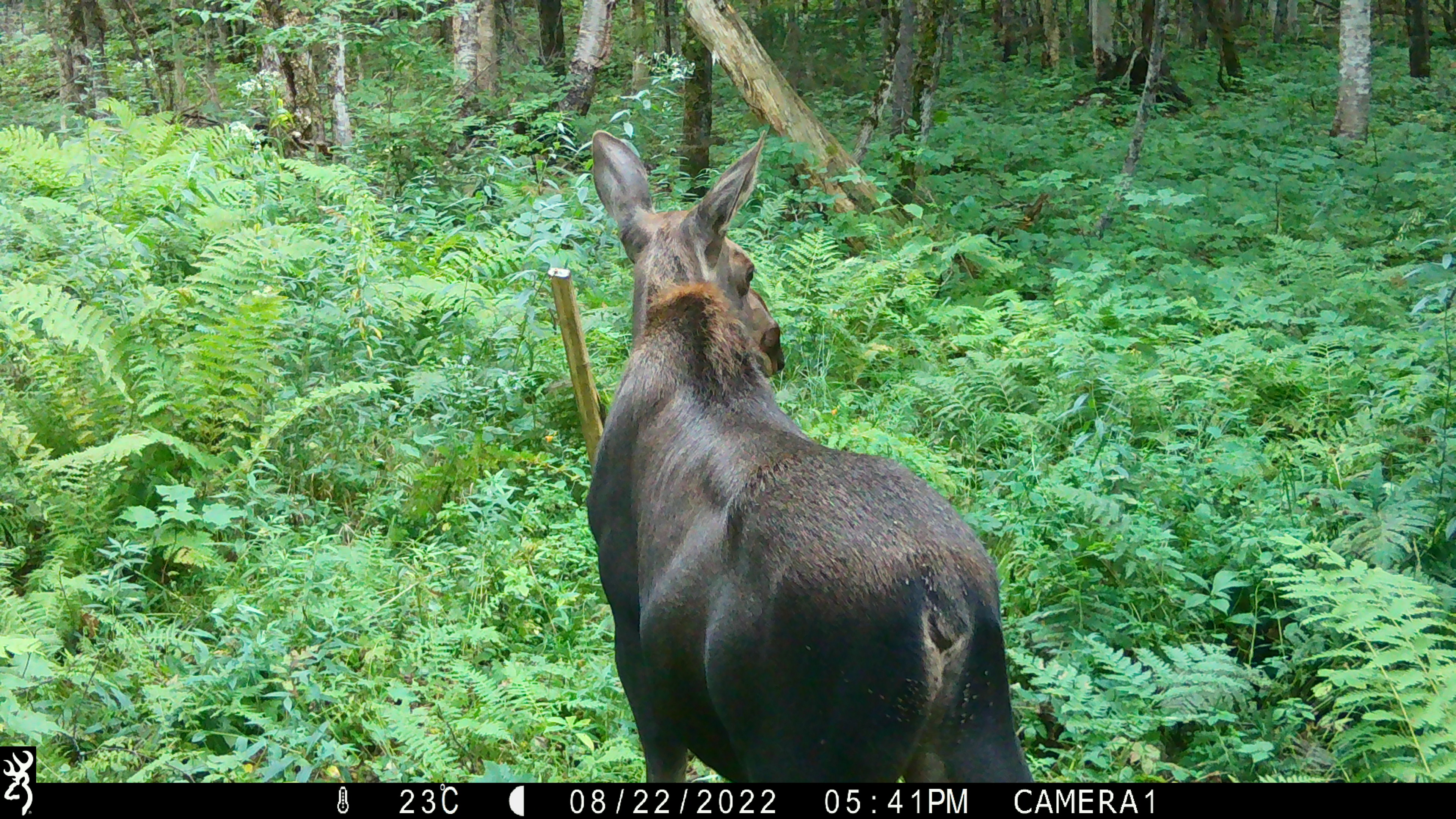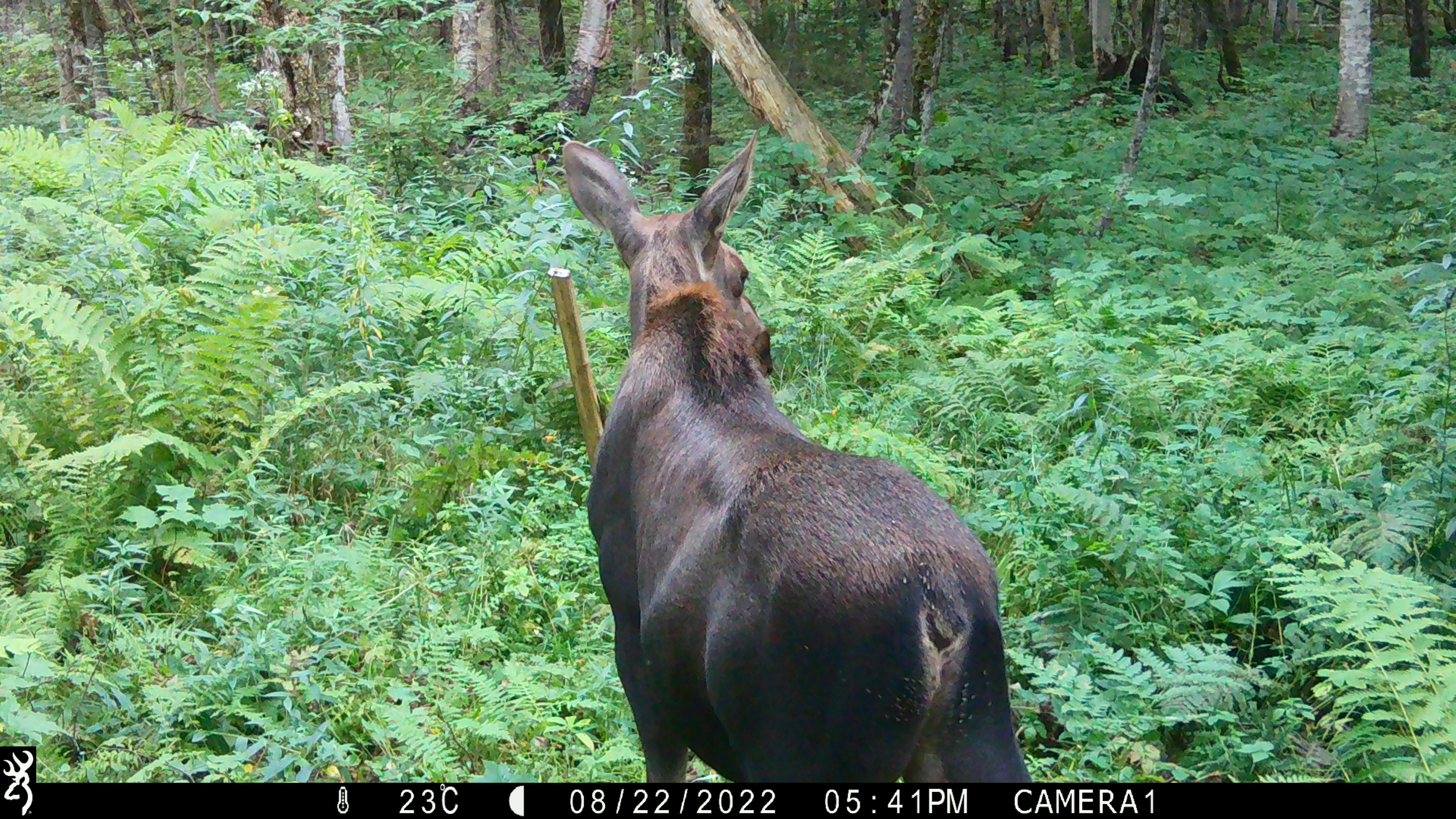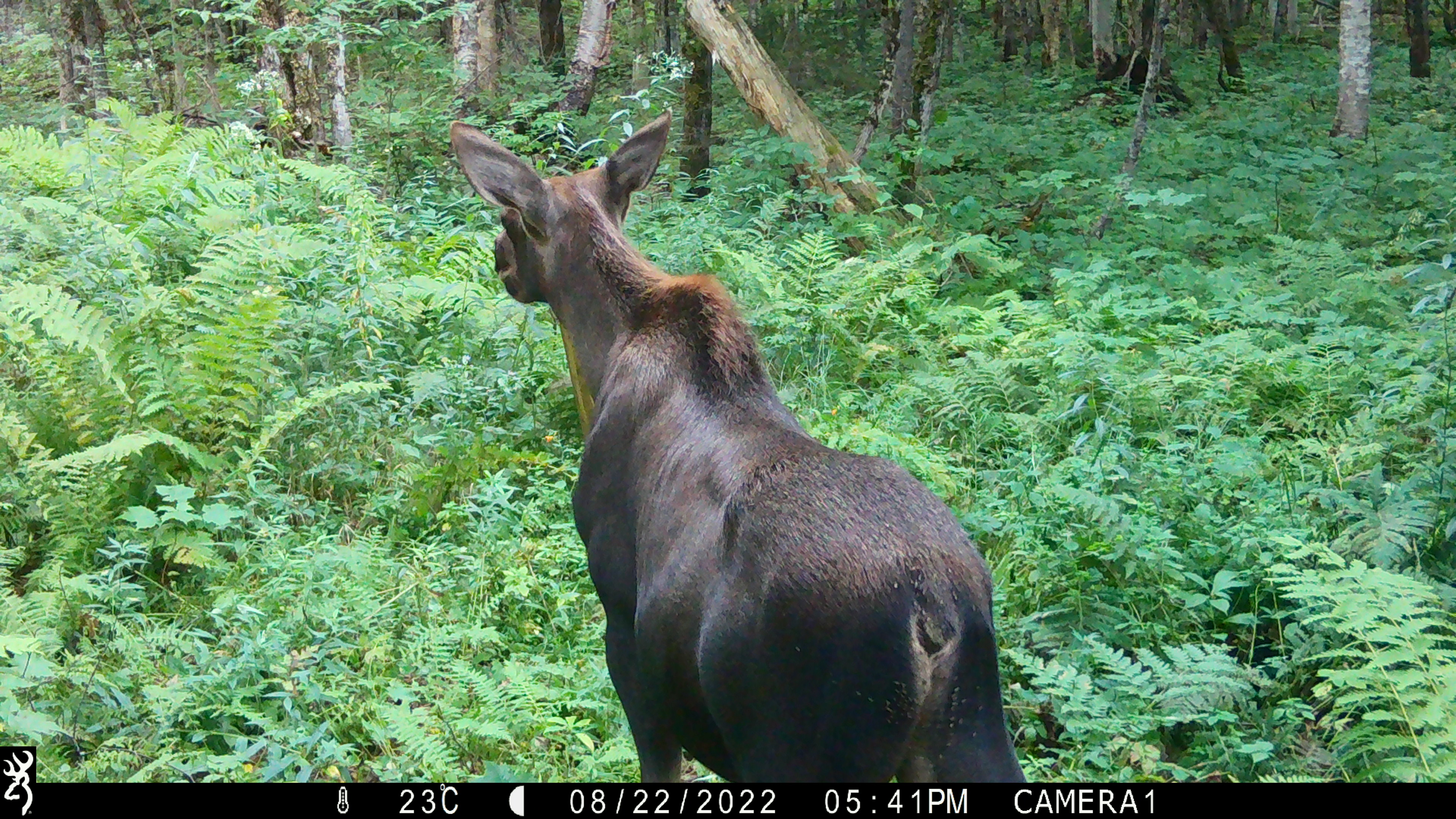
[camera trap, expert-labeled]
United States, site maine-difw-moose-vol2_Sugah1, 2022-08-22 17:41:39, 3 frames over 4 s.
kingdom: Animalia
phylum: Chordata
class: Mammalia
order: Artiodactyla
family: Cervidae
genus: Alces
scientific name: Alces alces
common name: moose